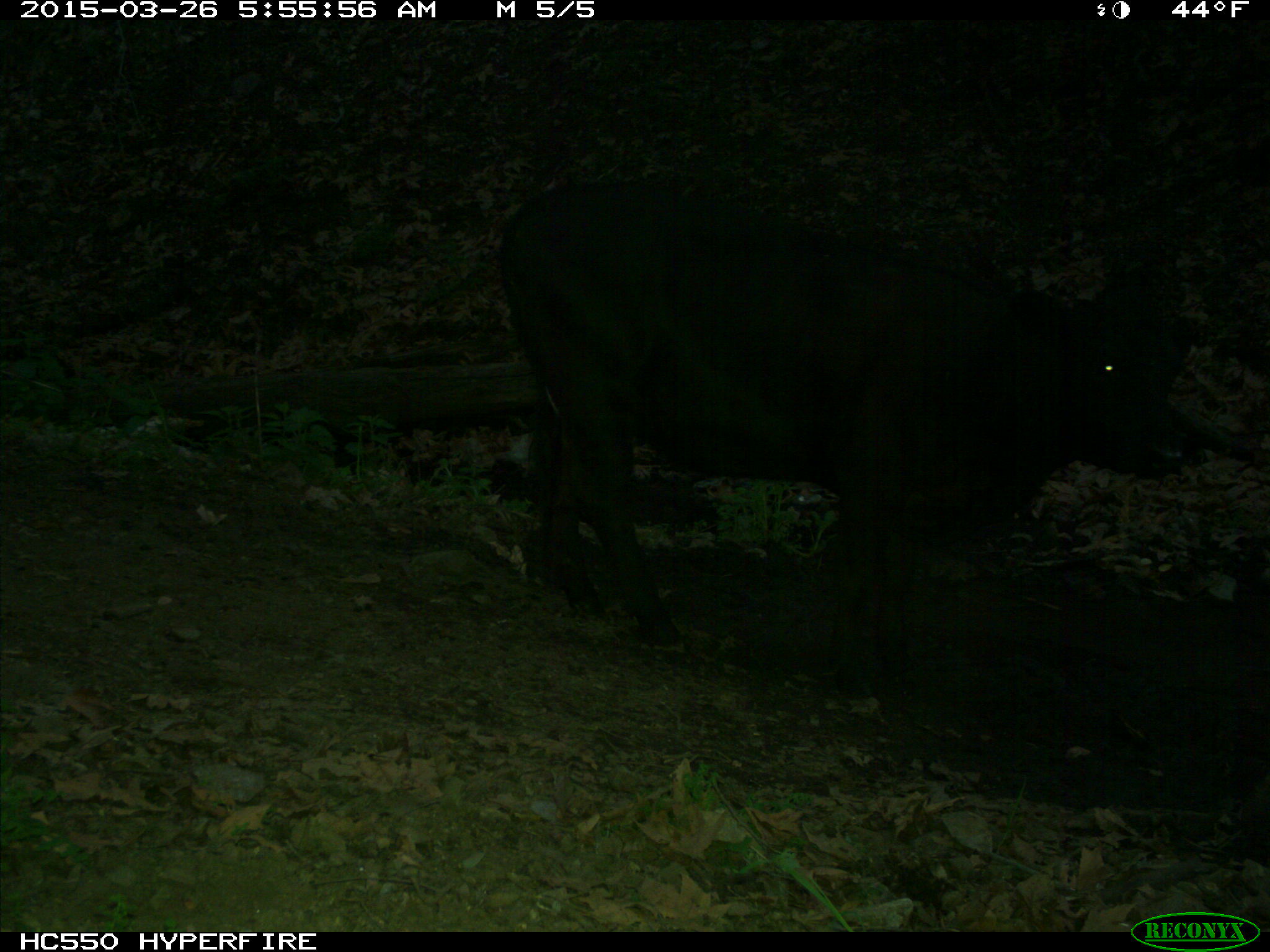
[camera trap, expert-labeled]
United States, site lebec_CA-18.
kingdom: Animalia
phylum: Chordata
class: Mammalia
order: Artiodactyla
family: Bovidae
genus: Bos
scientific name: Bos taurus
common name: domestic cow